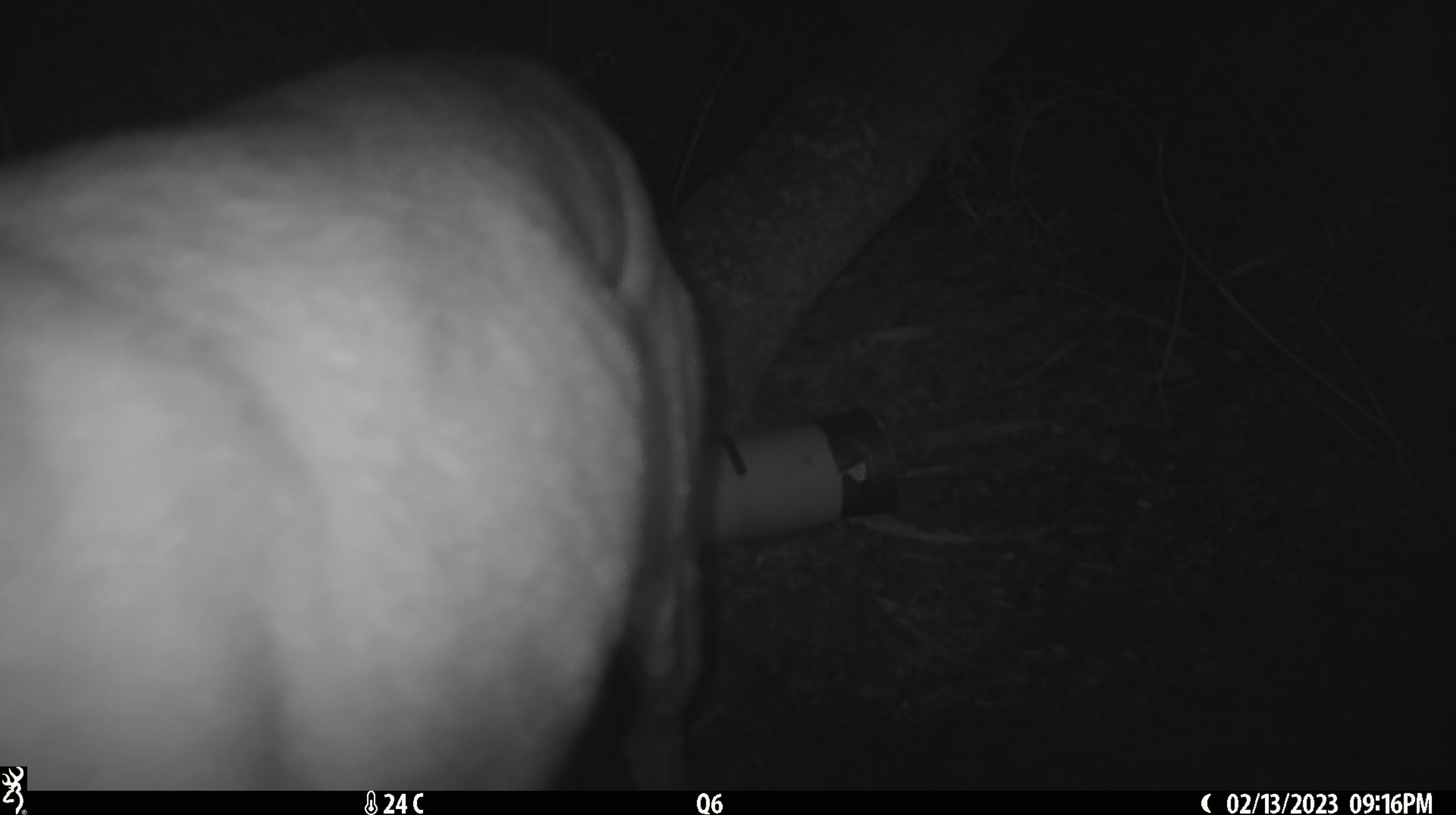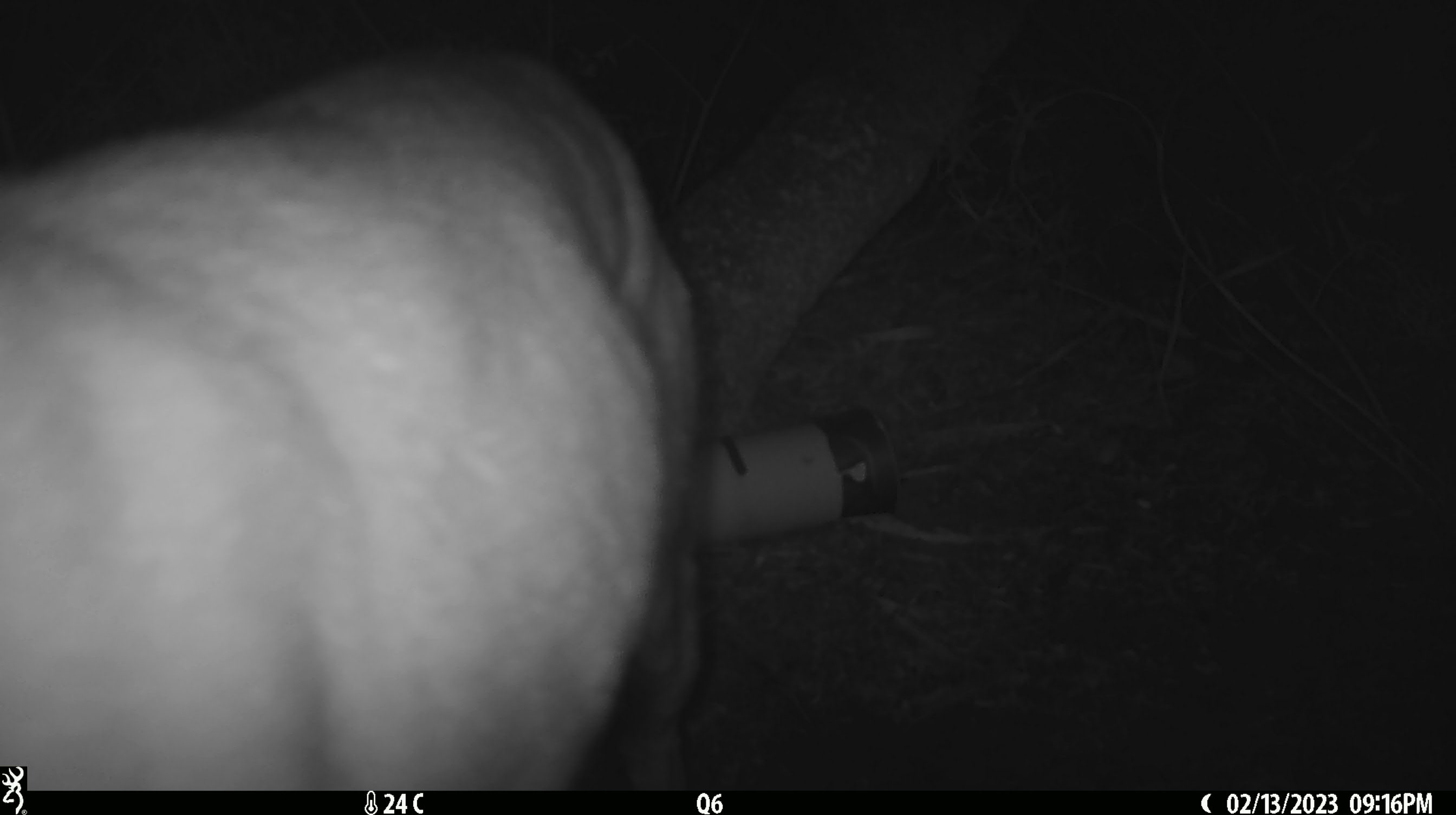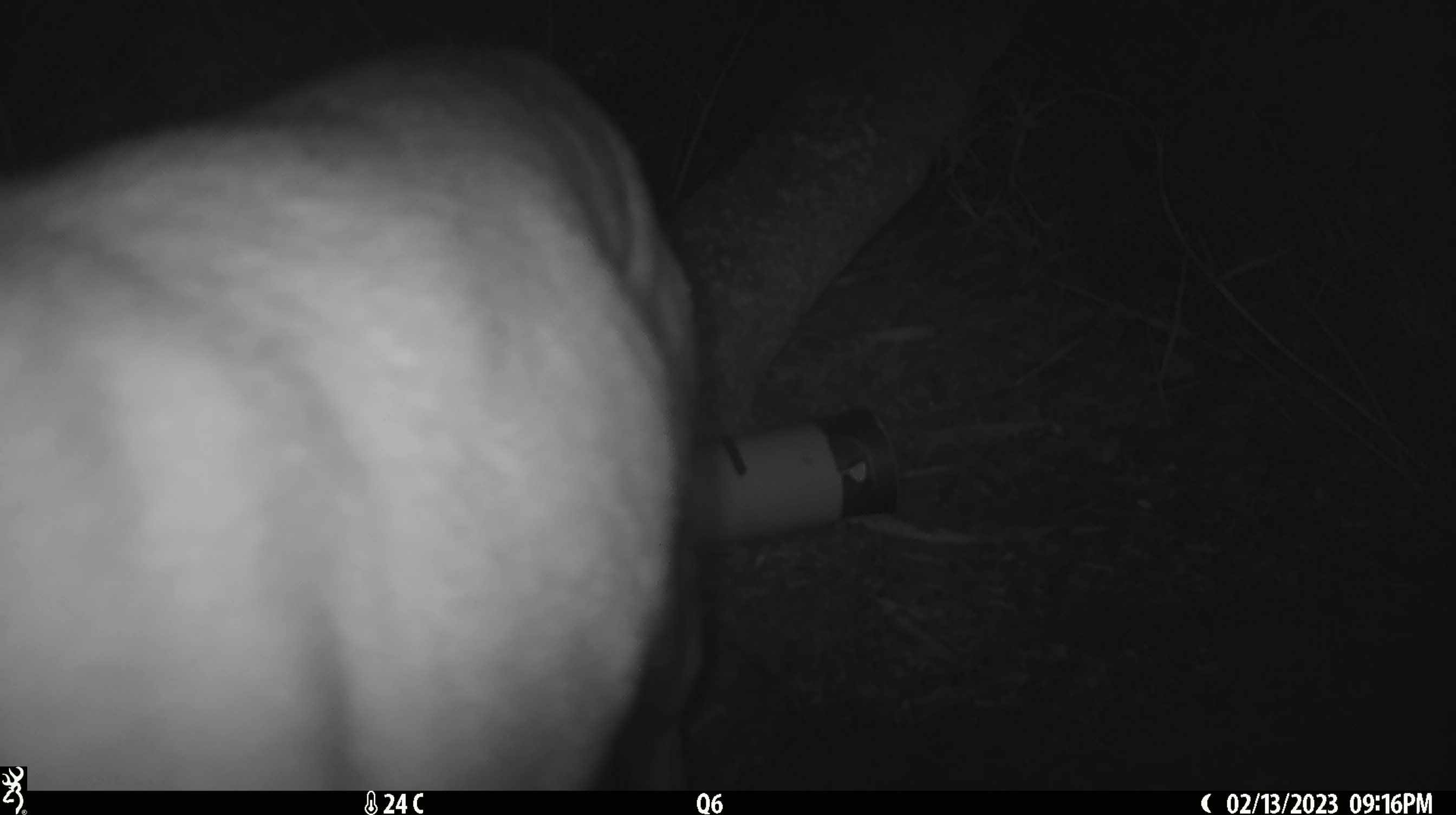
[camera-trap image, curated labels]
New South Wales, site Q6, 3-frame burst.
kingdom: Animalia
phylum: Chordata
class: Mammalia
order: Carnivora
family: Canidae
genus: Canis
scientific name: Canis familiaris dingo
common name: dingo